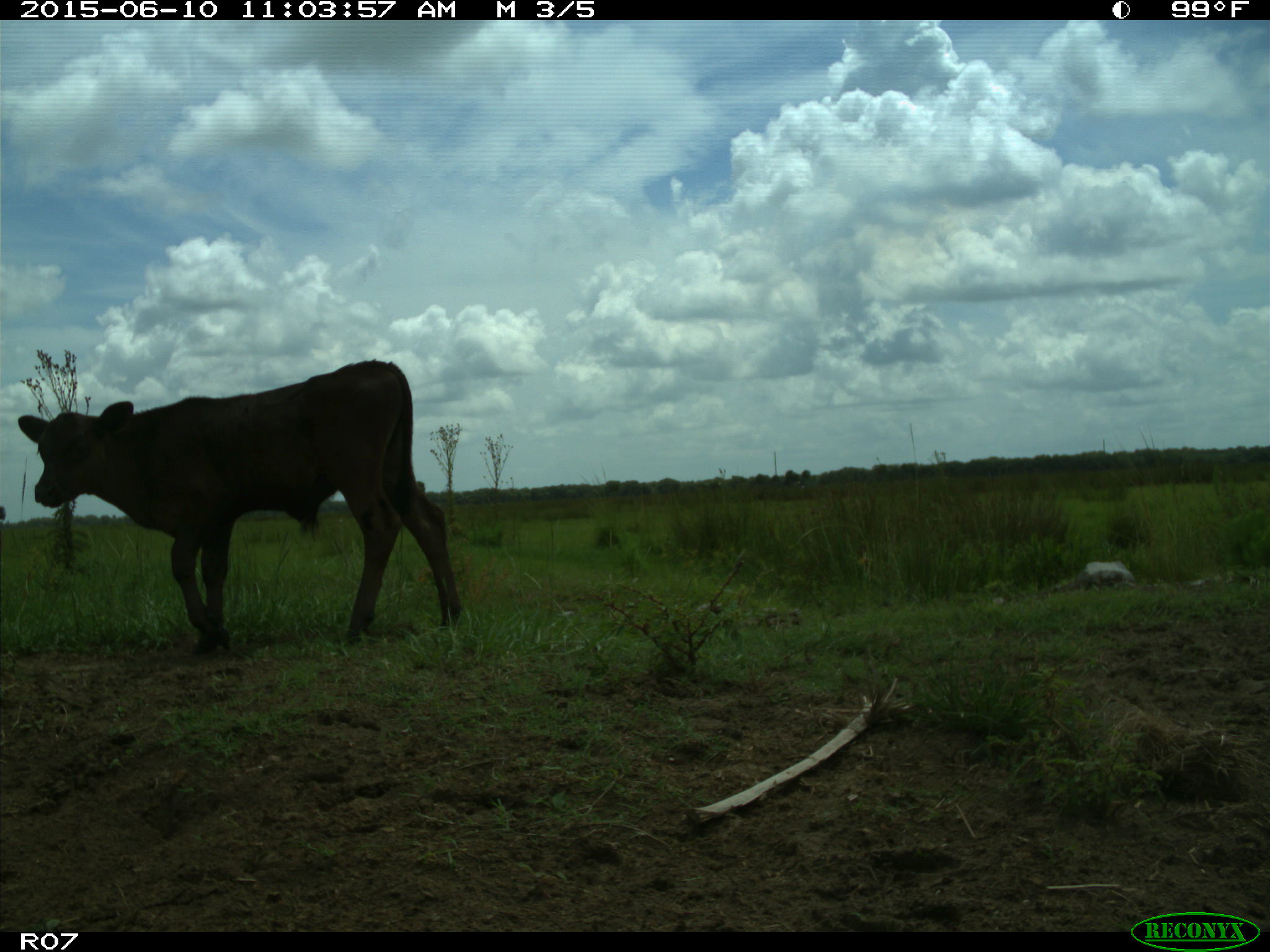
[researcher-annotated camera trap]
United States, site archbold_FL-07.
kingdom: Animalia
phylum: Chordata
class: Mammalia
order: Artiodactyla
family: Bovidae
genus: Bos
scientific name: Bos taurus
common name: domestic cow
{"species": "Bos taurus (domestic cow)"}